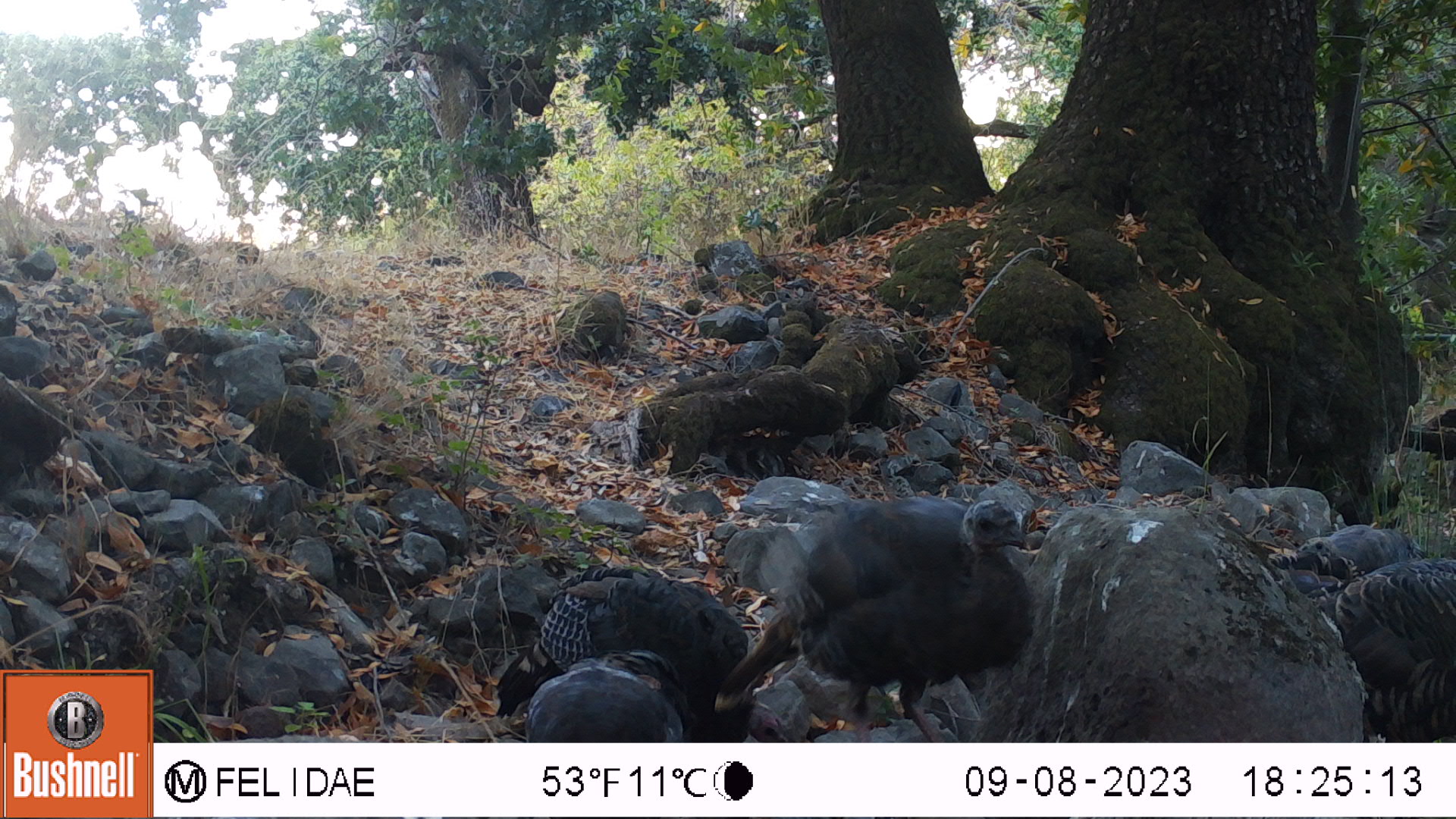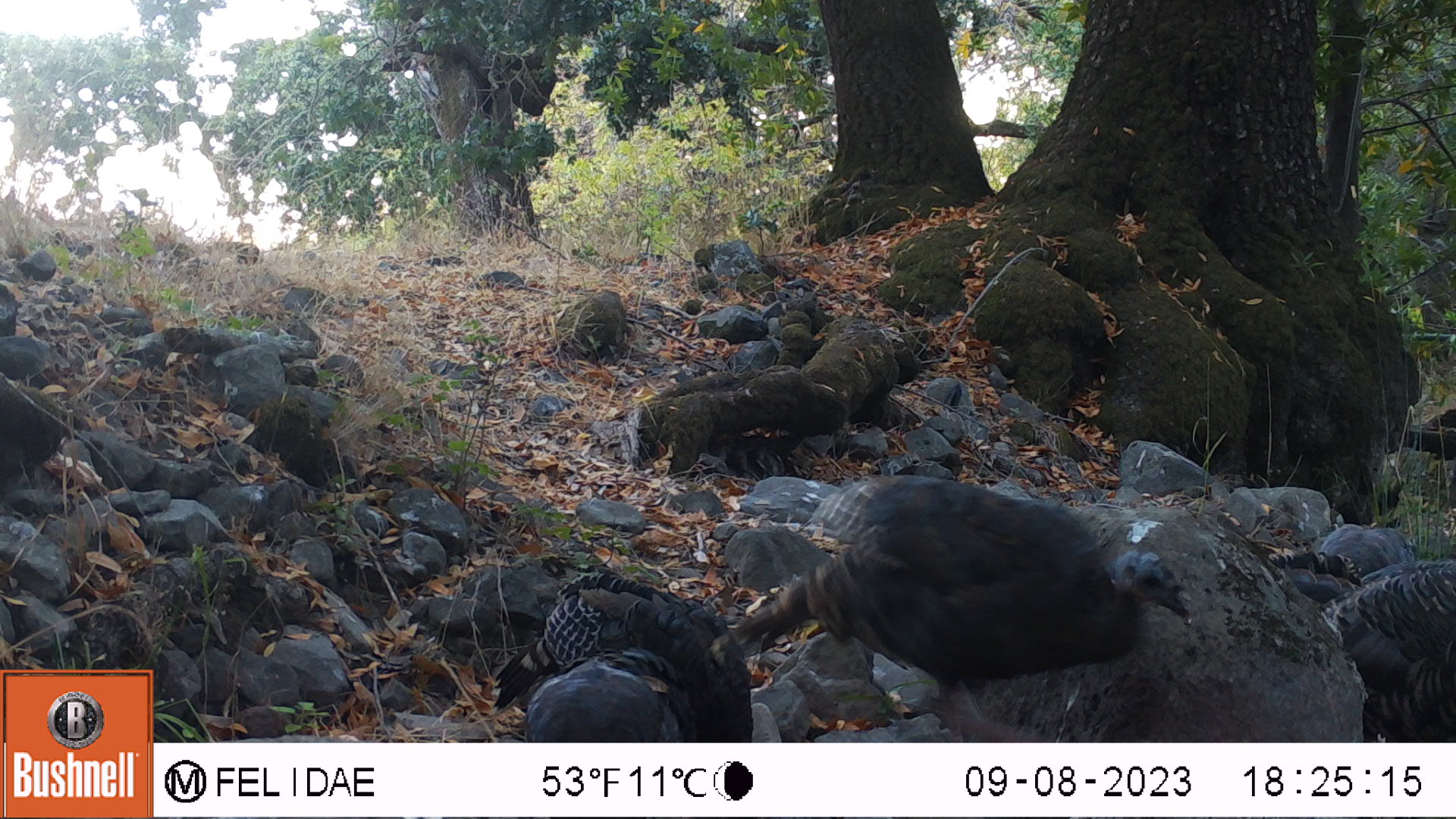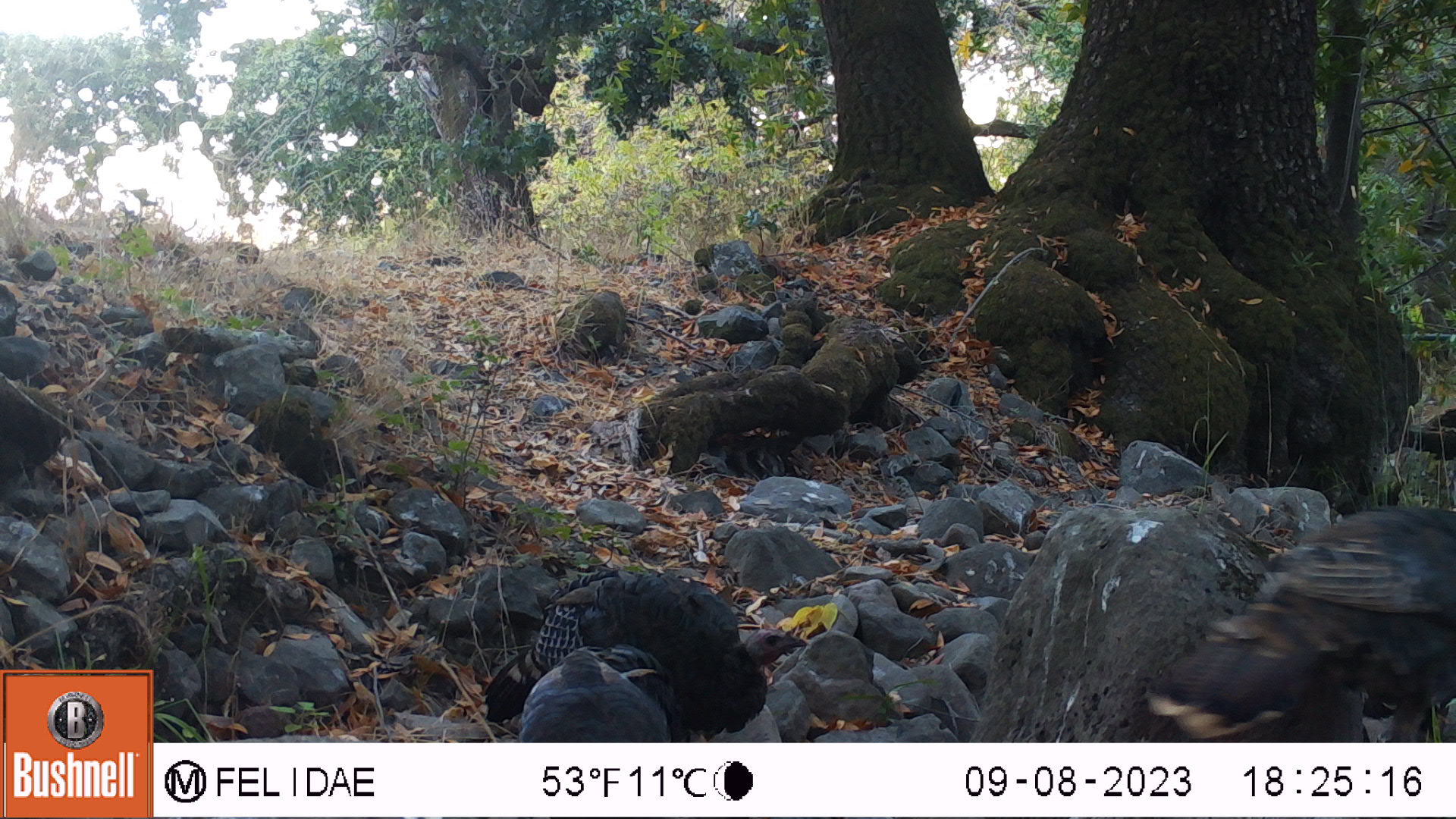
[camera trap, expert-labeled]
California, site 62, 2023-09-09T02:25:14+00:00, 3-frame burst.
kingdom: Animalia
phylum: Chordata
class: Aves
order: Galliformes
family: Phasianidae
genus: Meleagris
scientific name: Meleagris gallopavo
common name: turkey